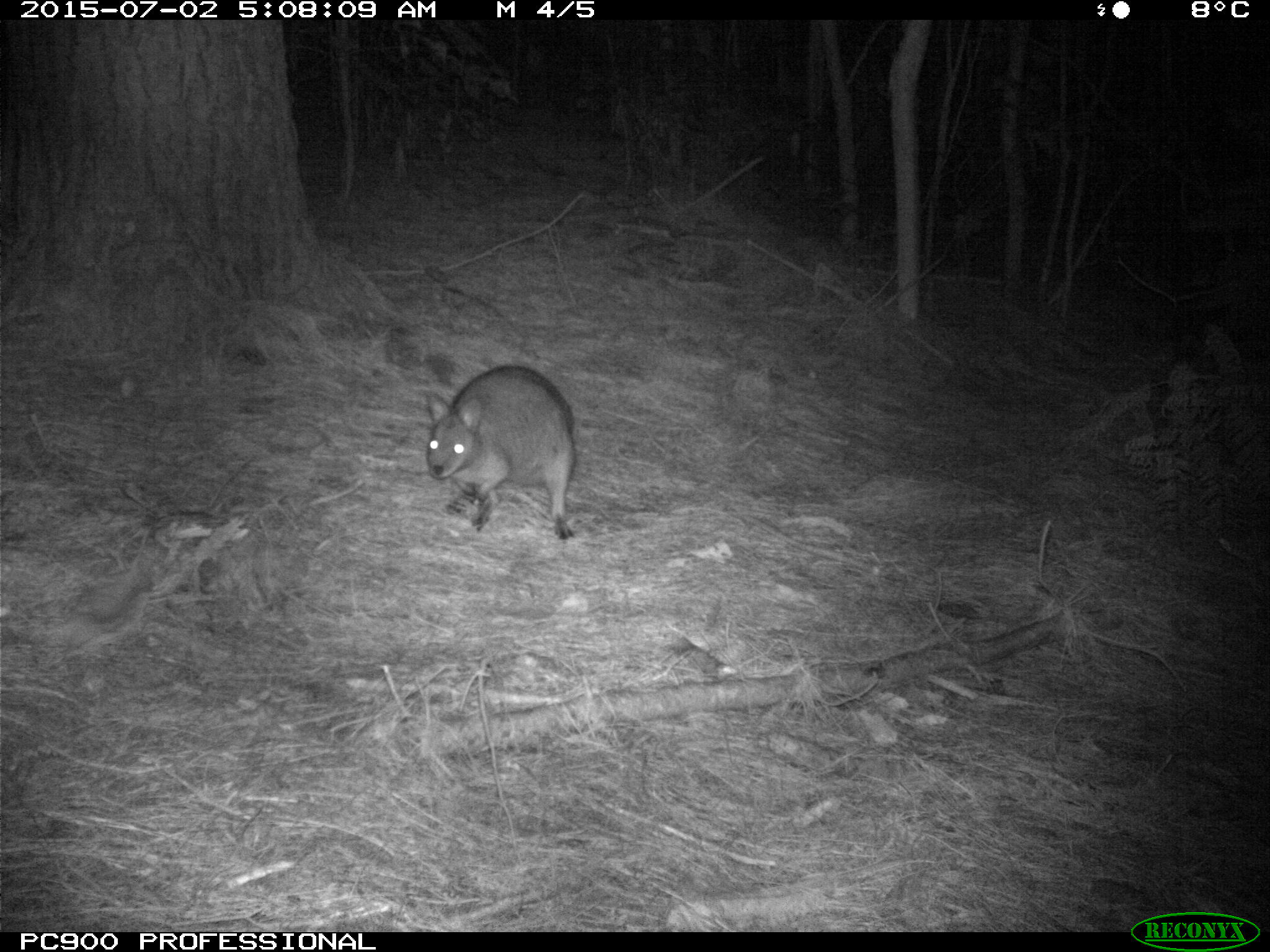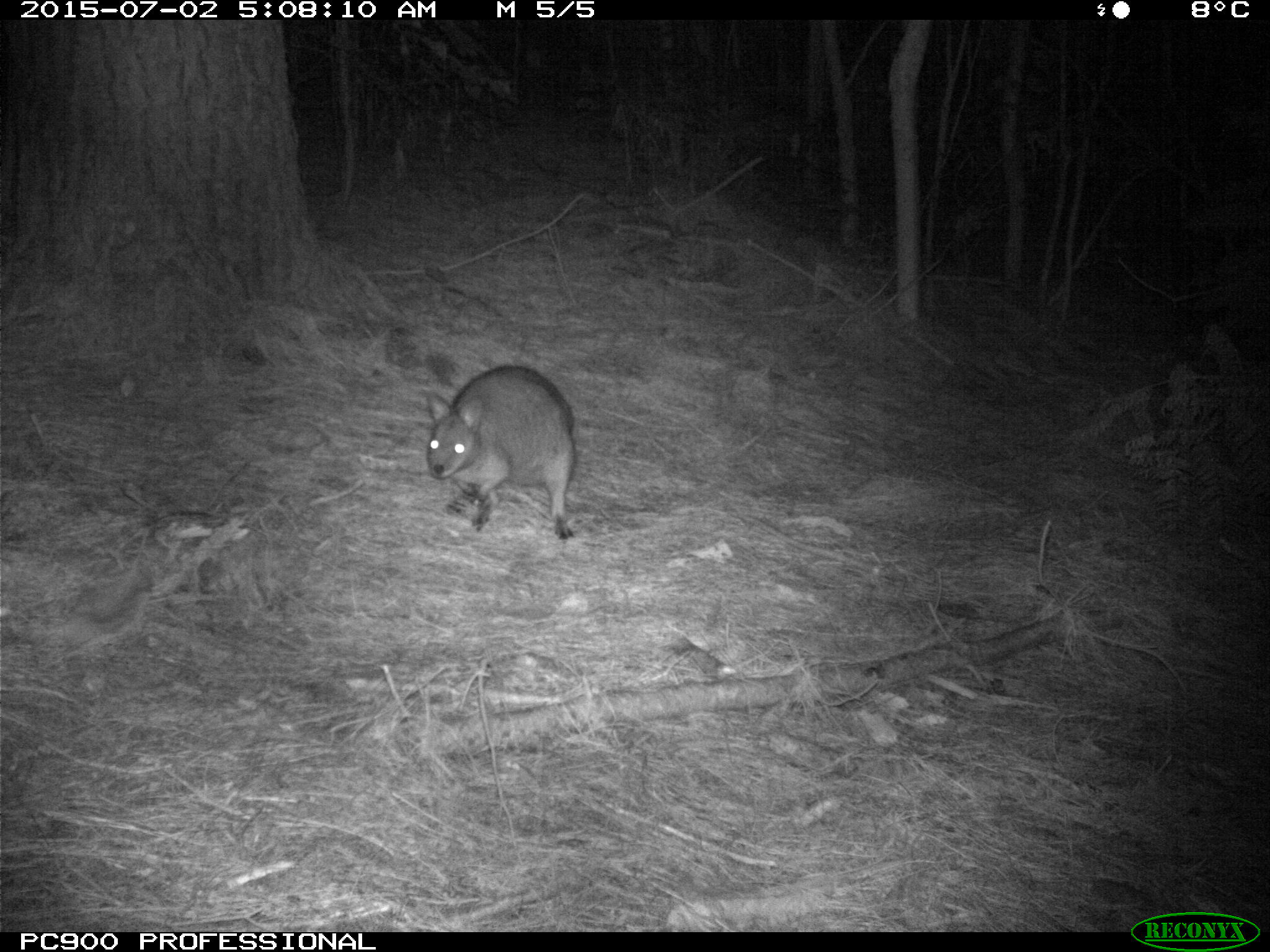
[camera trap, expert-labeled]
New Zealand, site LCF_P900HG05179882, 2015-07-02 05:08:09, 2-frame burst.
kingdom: Animalia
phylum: Chordata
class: Mammalia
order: Diprotodontia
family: Macropodidae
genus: Notamacropus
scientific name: Notamacropus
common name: wallaby